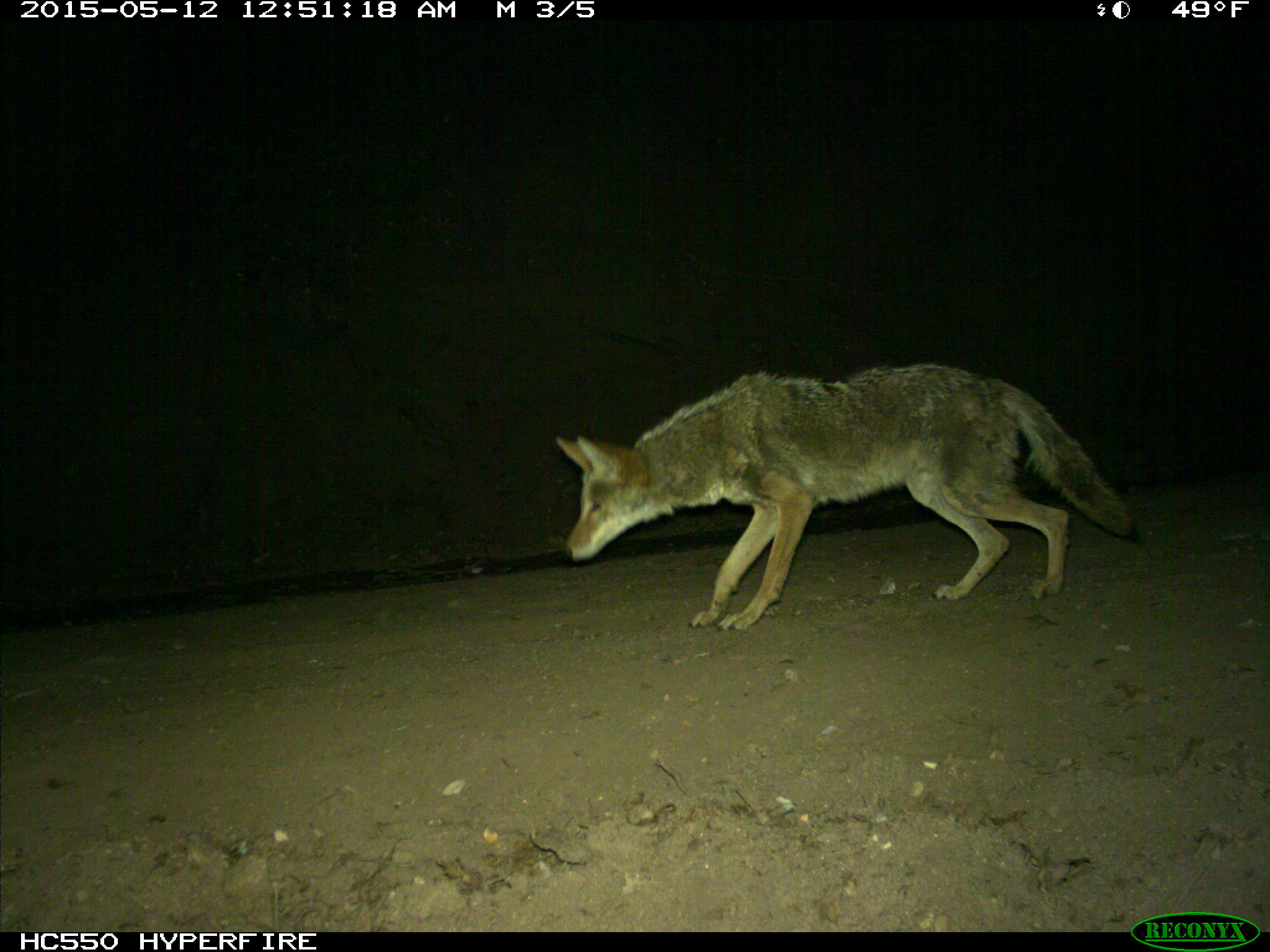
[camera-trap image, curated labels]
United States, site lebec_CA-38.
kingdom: Animalia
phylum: Chordata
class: Mammalia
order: Carnivora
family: Canidae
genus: Canis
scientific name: Canis latrans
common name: coyote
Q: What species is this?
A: Canis latrans (coyote).